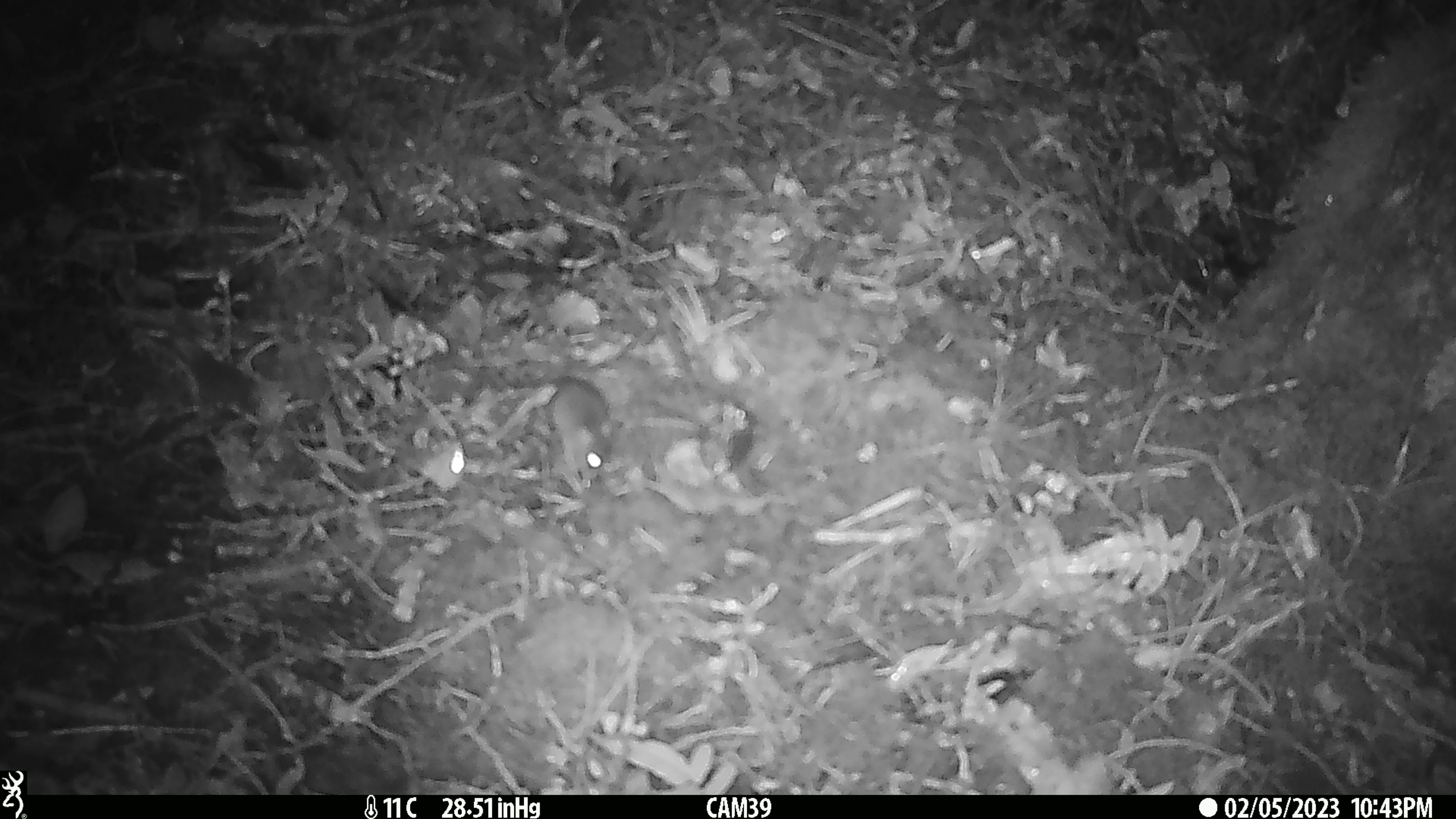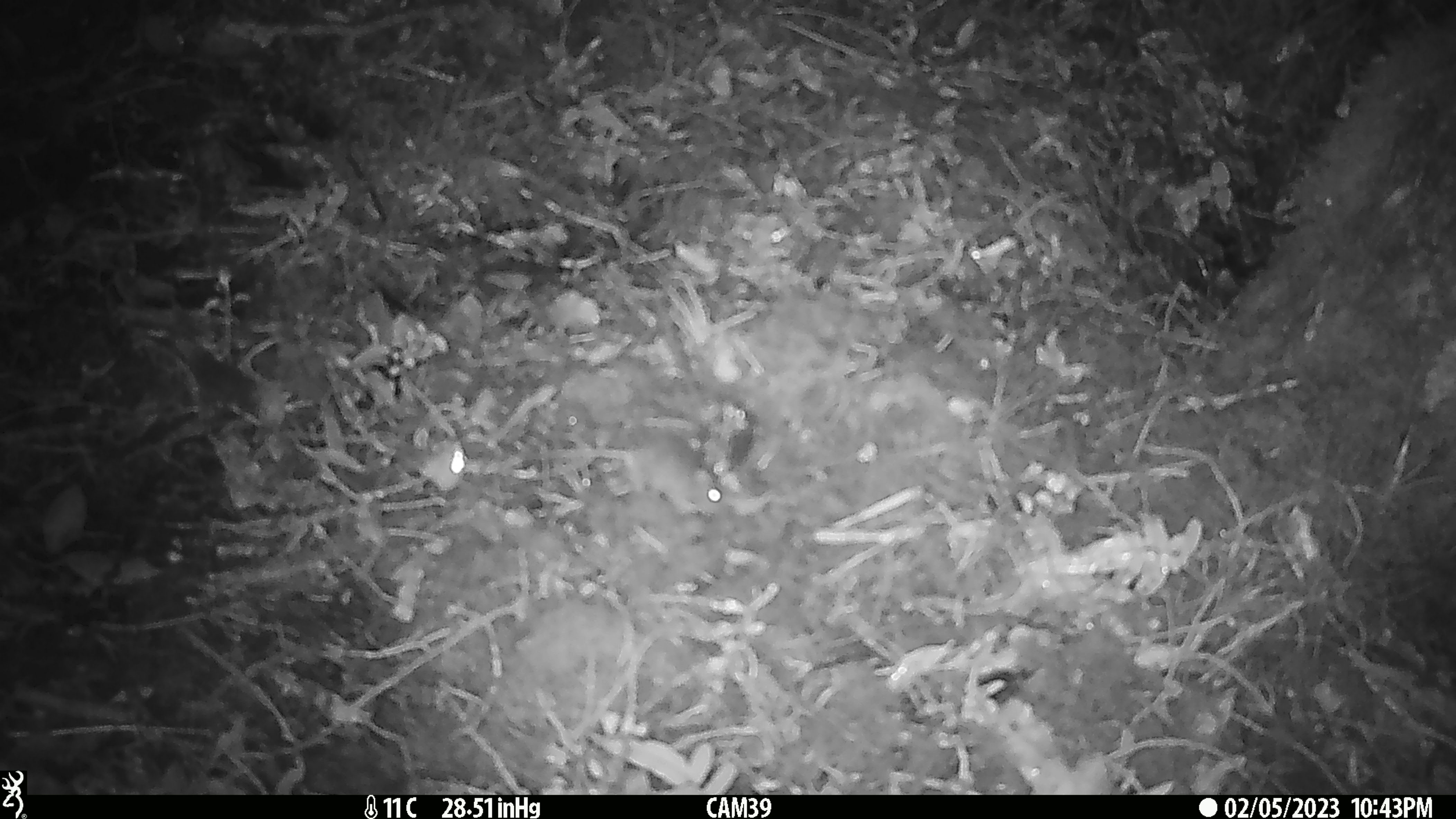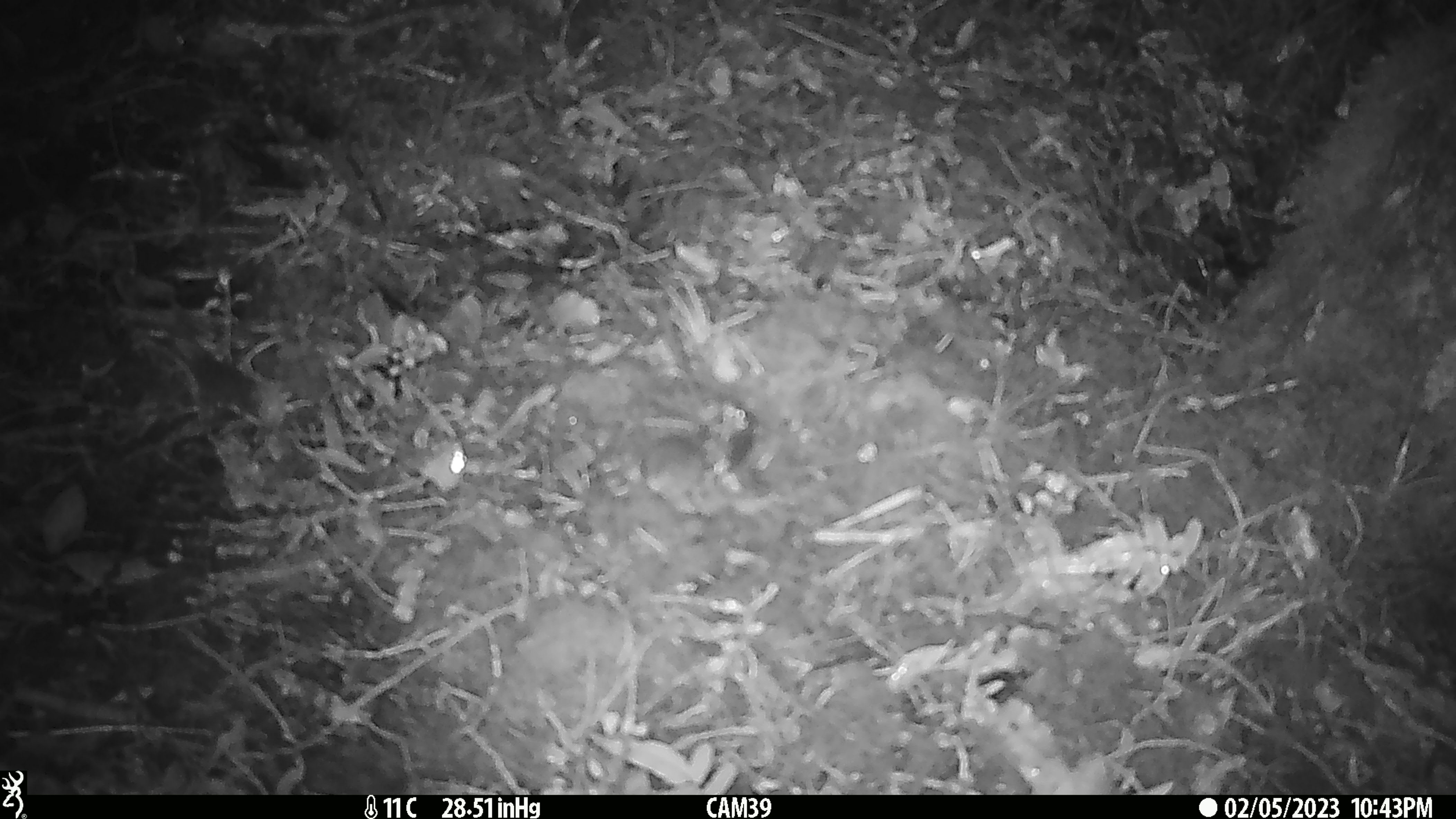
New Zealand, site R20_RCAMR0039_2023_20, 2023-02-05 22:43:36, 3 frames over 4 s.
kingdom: Animalia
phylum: Chordata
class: Mammalia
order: Rodentia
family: Muridae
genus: Mus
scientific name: Mus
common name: mouse